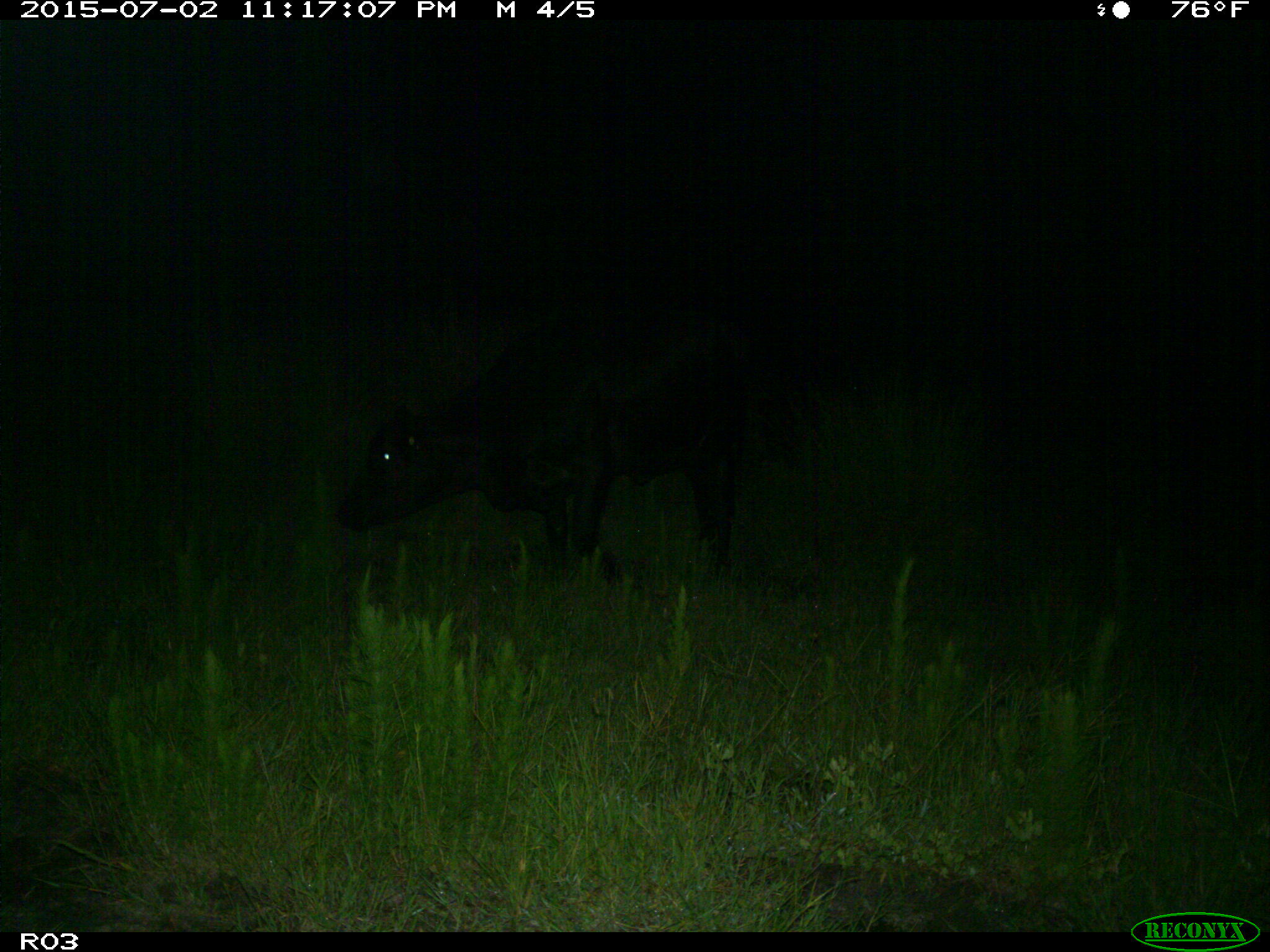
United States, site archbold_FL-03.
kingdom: Animalia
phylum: Chordata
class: Mammalia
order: Artiodactyla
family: Bovidae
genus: Bos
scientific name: Bos taurus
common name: domestic cow